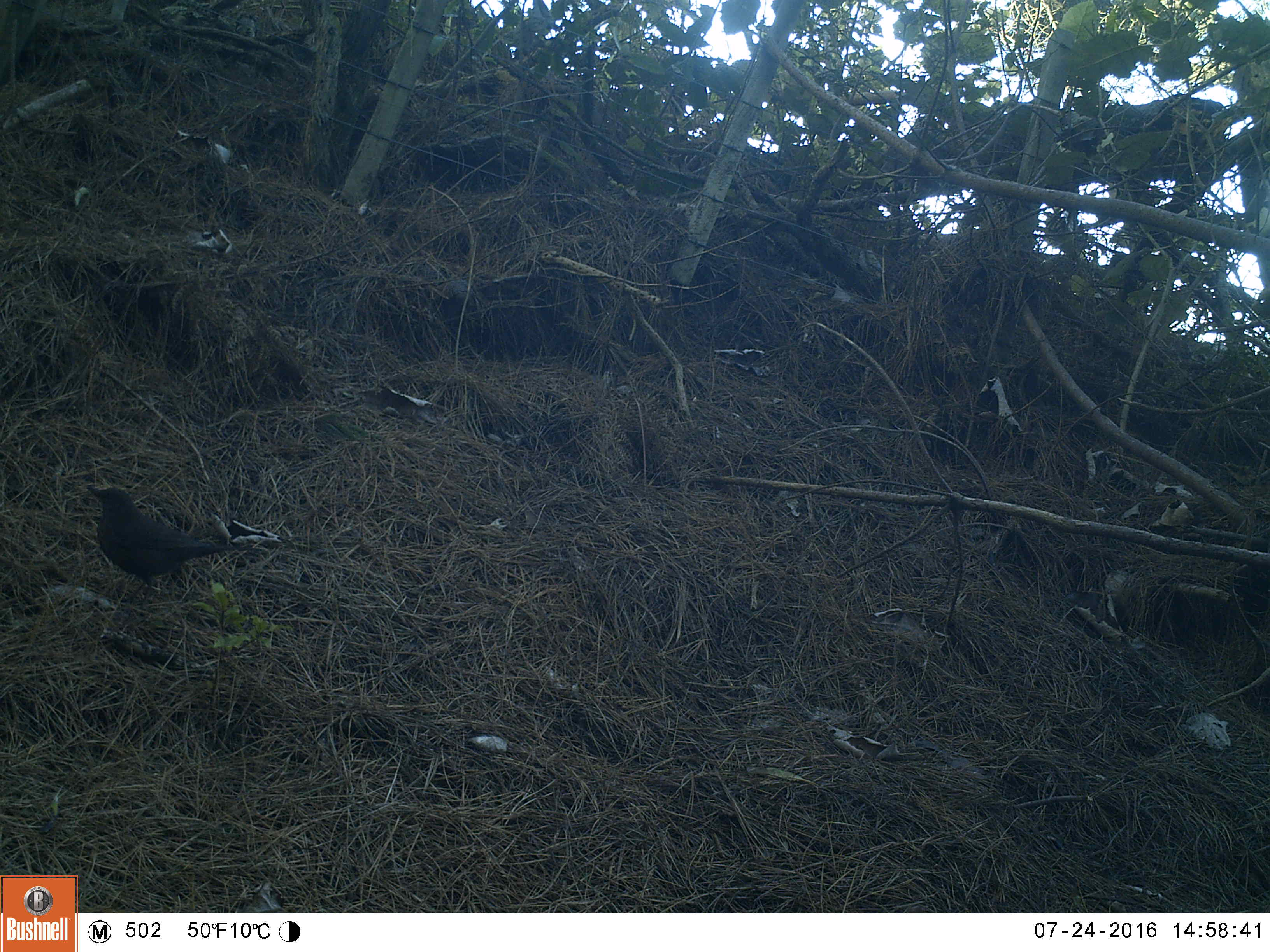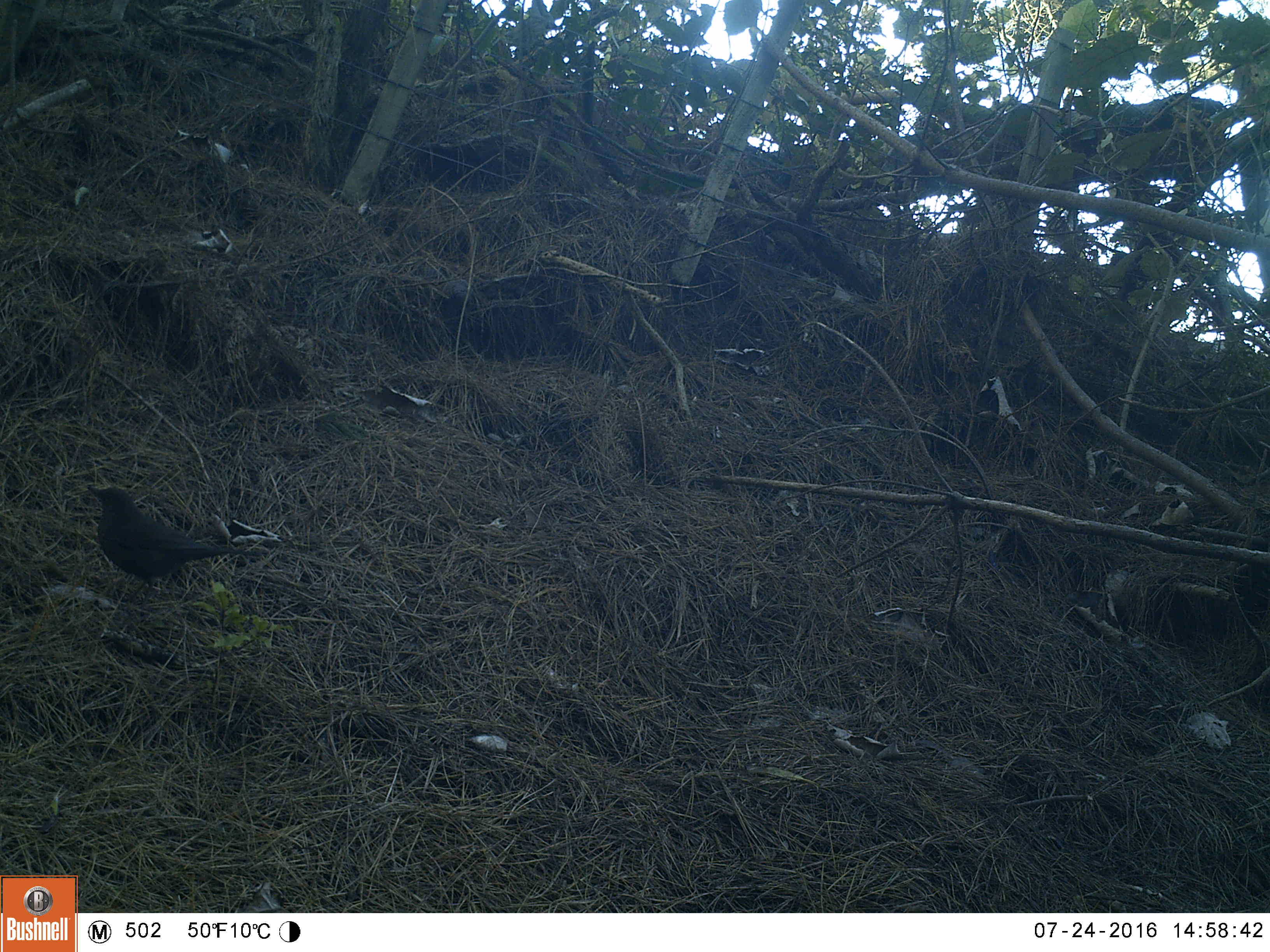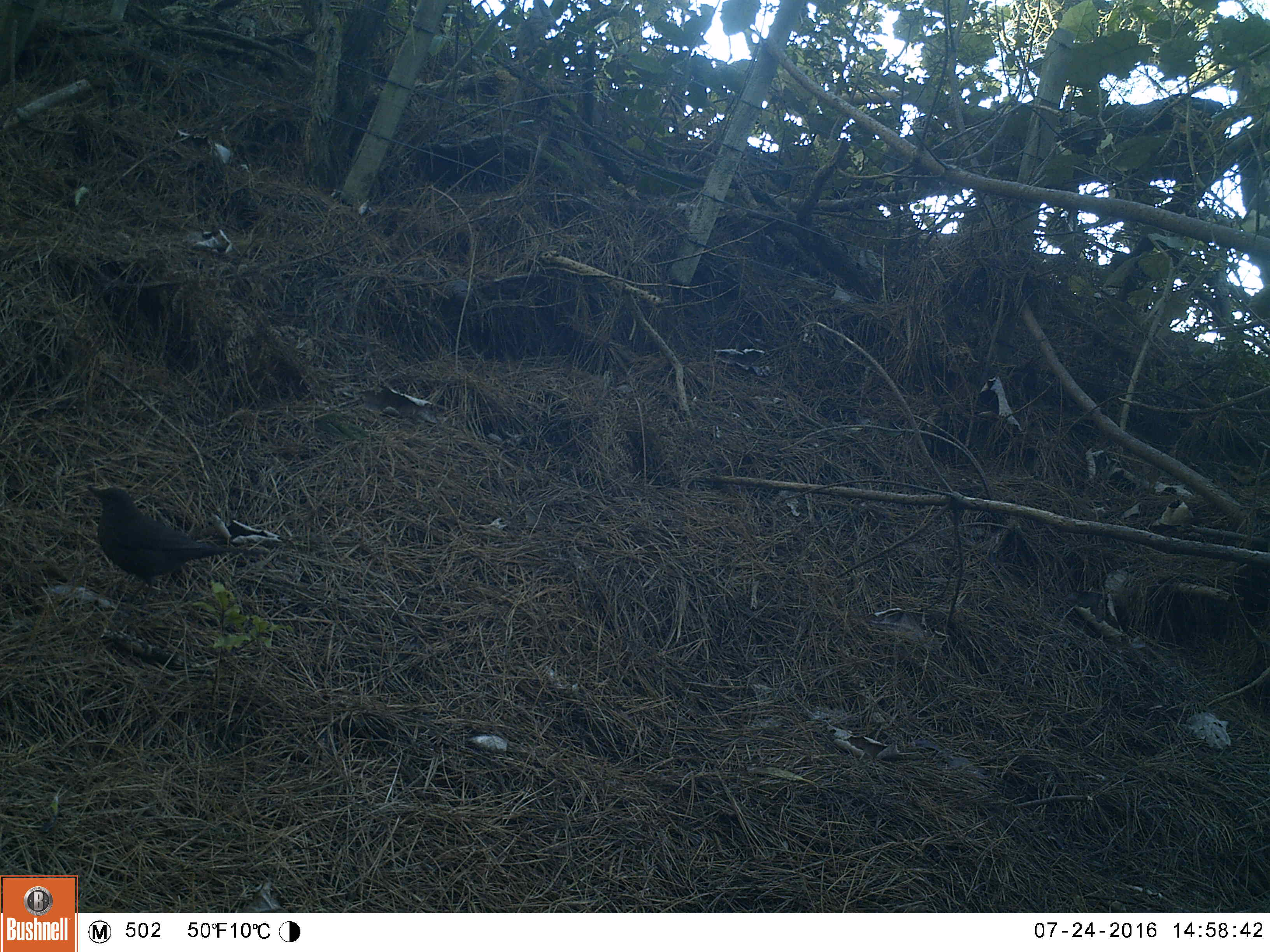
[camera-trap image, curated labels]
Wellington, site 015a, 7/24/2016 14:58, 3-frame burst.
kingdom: Animalia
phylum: Chordata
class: Aves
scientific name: Aves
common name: bird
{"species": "bird (Aves)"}